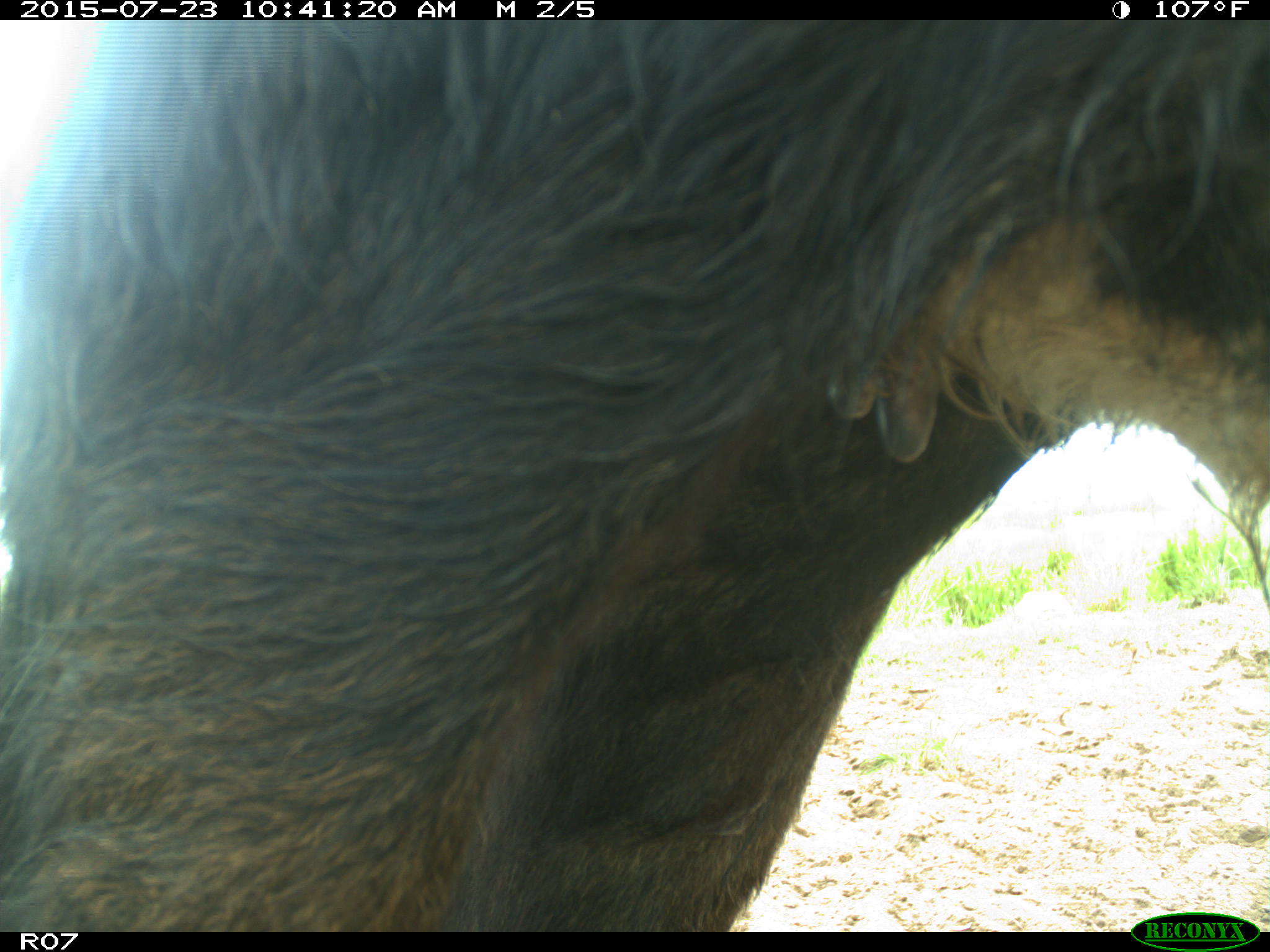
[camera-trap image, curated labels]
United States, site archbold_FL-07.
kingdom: Animalia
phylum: Chordata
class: Mammalia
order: Artiodactyla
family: Bovidae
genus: Bos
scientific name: Bos taurus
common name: domestic cow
Bos taurus (domestic cow).